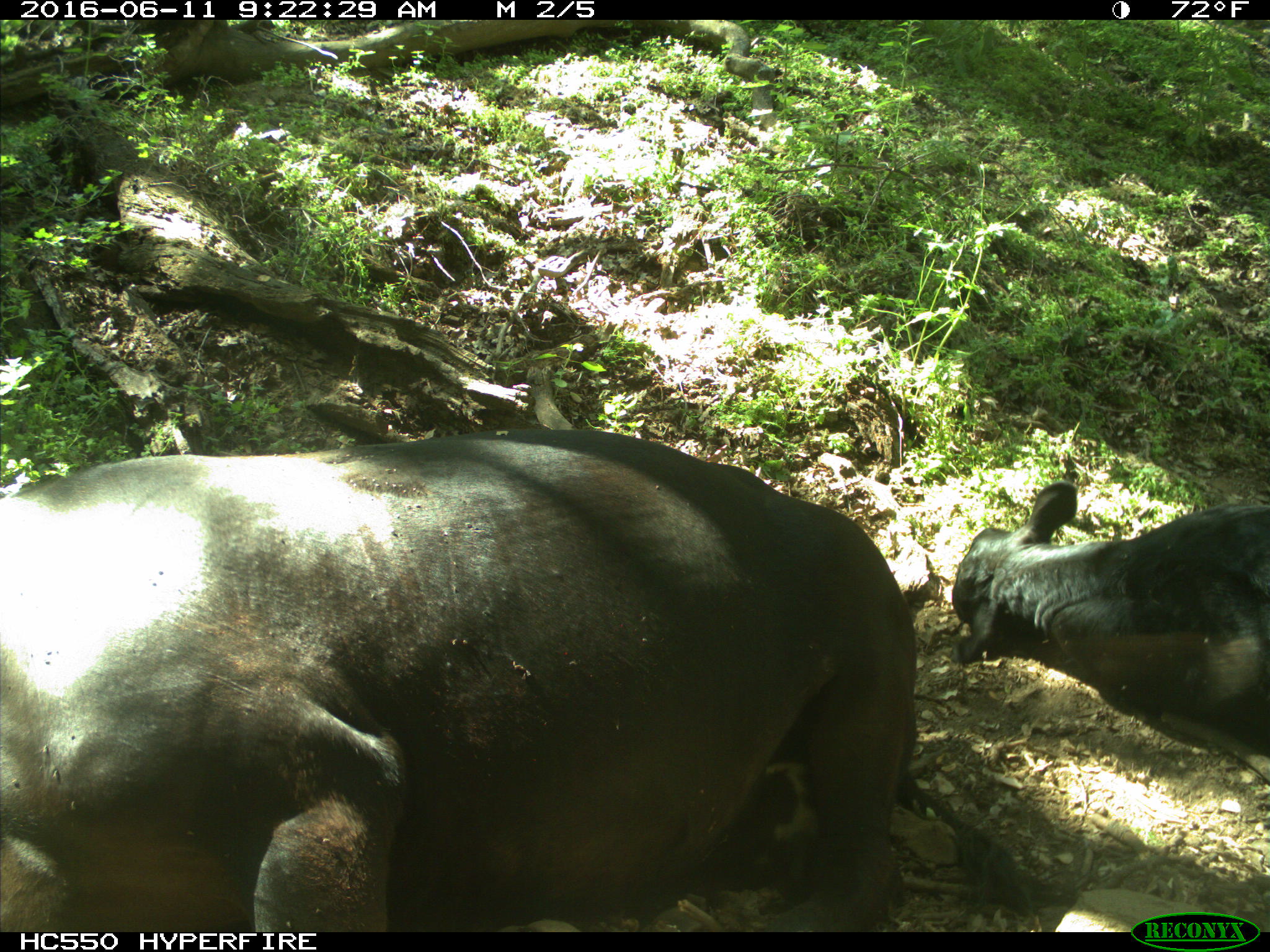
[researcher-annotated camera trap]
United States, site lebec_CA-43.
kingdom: Animalia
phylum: Chordata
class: Mammalia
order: Artiodactyla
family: Bovidae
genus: Bos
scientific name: Bos taurus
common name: domestic cow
Bos taurus (domestic cow).